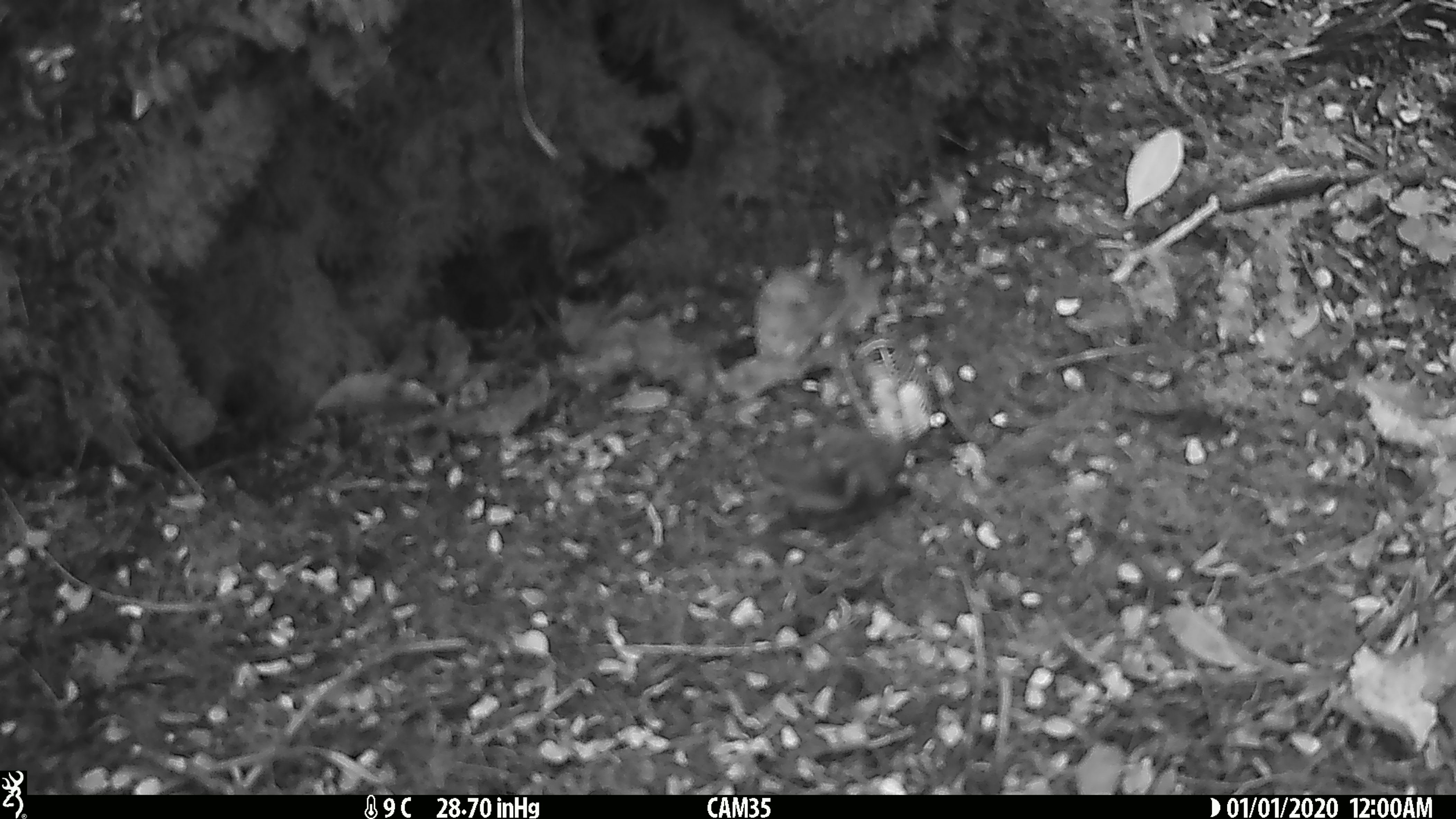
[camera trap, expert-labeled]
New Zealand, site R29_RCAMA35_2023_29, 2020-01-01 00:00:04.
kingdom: Animalia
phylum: Chordata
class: Aves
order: Passeriformes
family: Acanthisittidae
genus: Acanthisitta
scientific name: Acanthisitta chloris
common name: rifleman